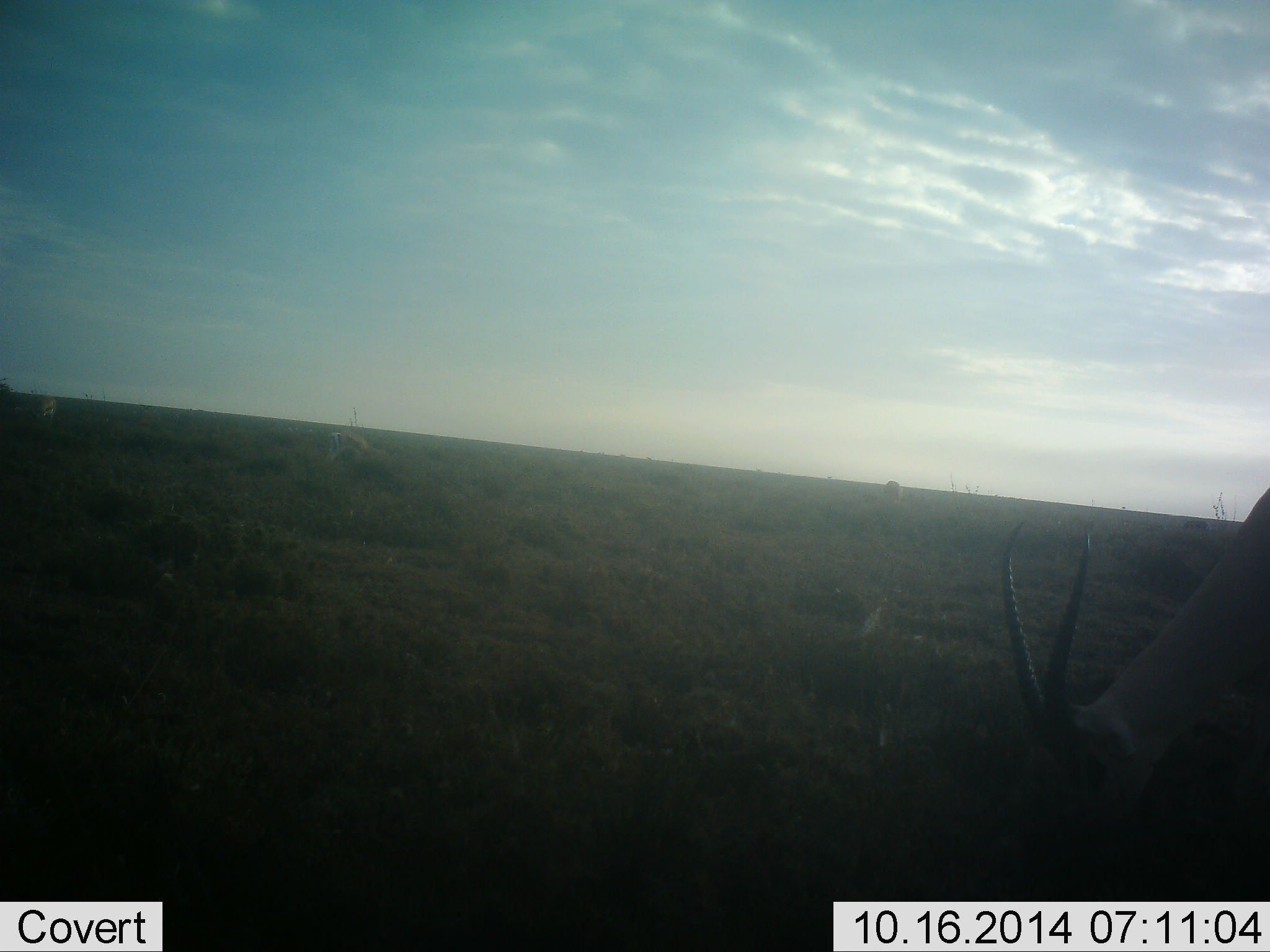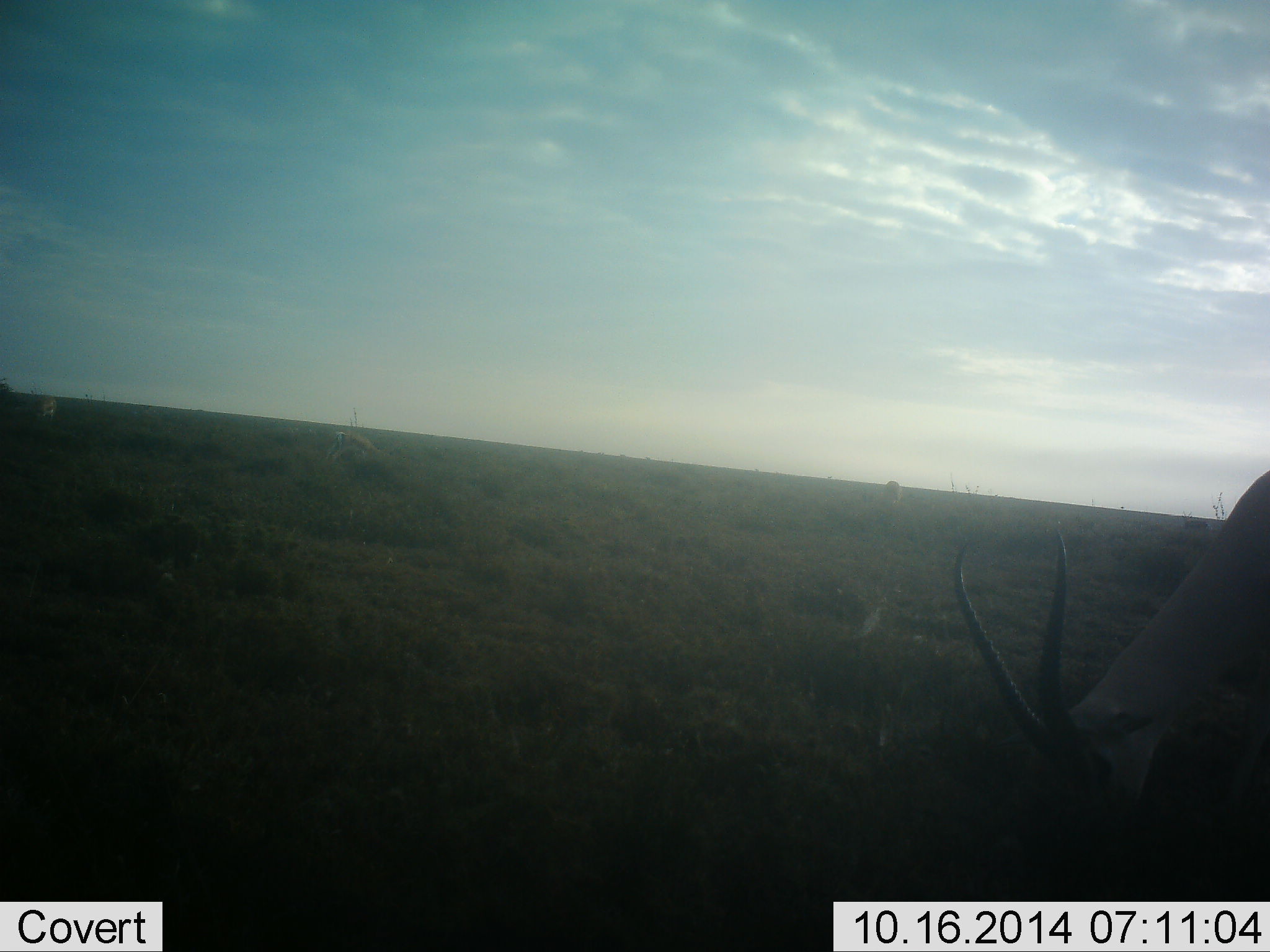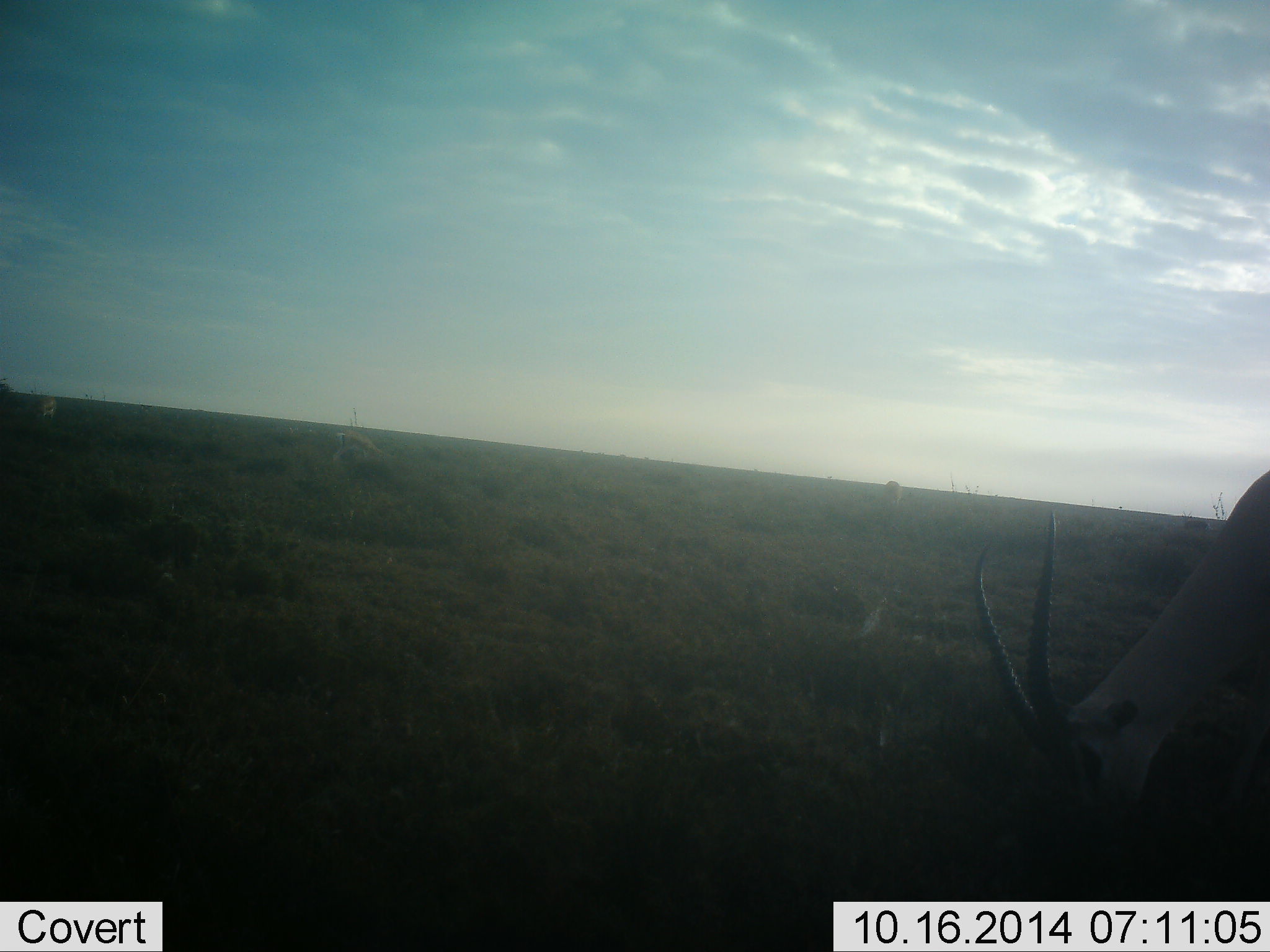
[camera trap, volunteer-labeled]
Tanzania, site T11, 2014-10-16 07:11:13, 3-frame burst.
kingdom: Animalia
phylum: Chordata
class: Mammalia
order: Artiodactyla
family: Bovidae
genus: Nanger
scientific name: Nanger granti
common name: grant's gazelle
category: gazellegrants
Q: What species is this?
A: Gazellegrants (grant's gazelle) (Nanger granti).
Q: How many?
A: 1.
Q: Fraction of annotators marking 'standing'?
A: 10%.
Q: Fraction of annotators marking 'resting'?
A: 0%.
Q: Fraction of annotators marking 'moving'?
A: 0%.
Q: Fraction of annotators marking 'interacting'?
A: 0%.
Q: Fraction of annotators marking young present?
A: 0%.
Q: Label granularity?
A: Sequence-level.